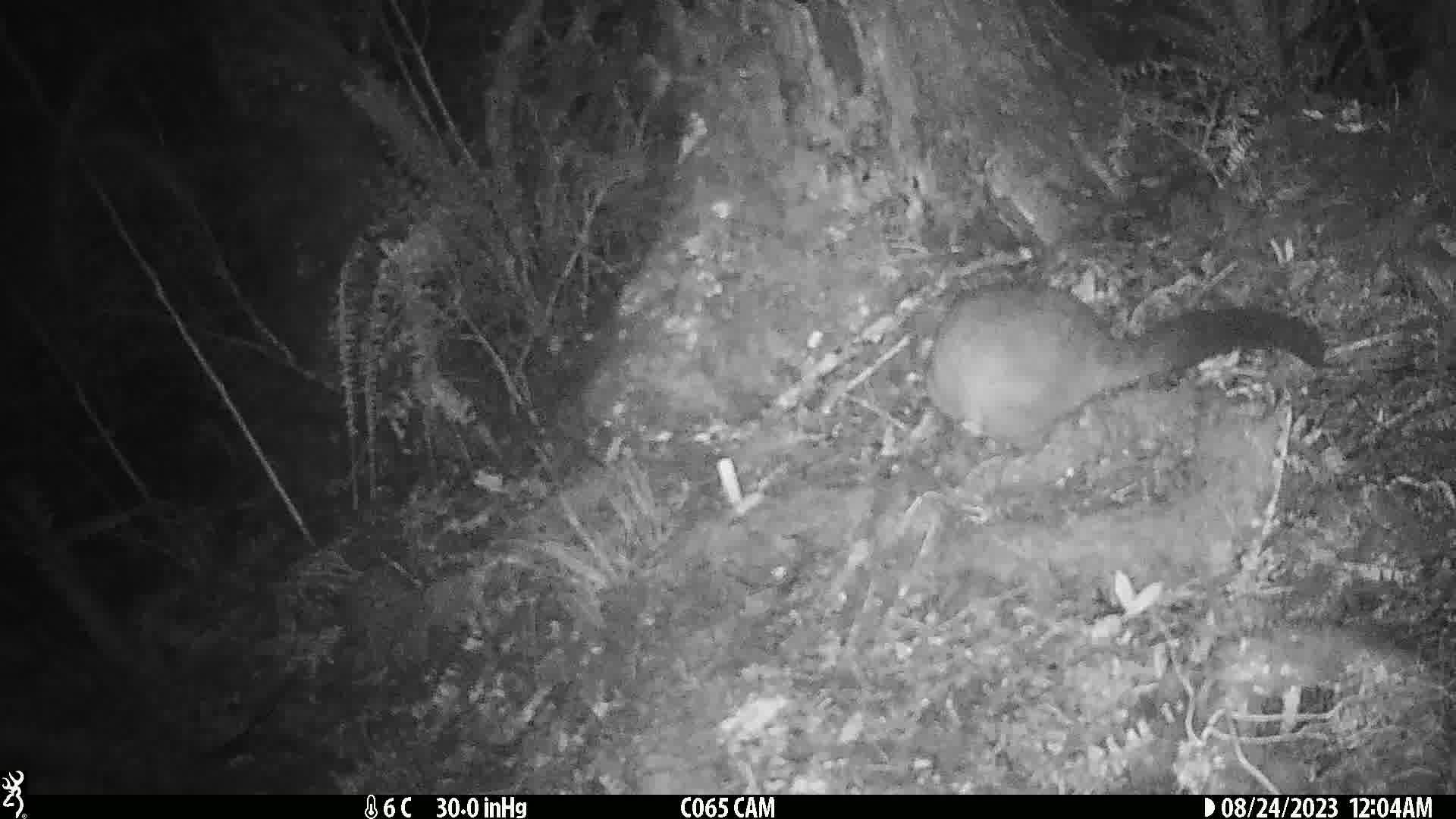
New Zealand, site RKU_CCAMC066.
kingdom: Animalia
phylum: Chordata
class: Mammalia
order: Diprotodontia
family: Phalangeridae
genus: Trichosurus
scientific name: Trichosurus vulpecula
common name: common brushtail possum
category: possum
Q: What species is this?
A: Possum (common brushtail possum) (Trichosurus vulpecula).